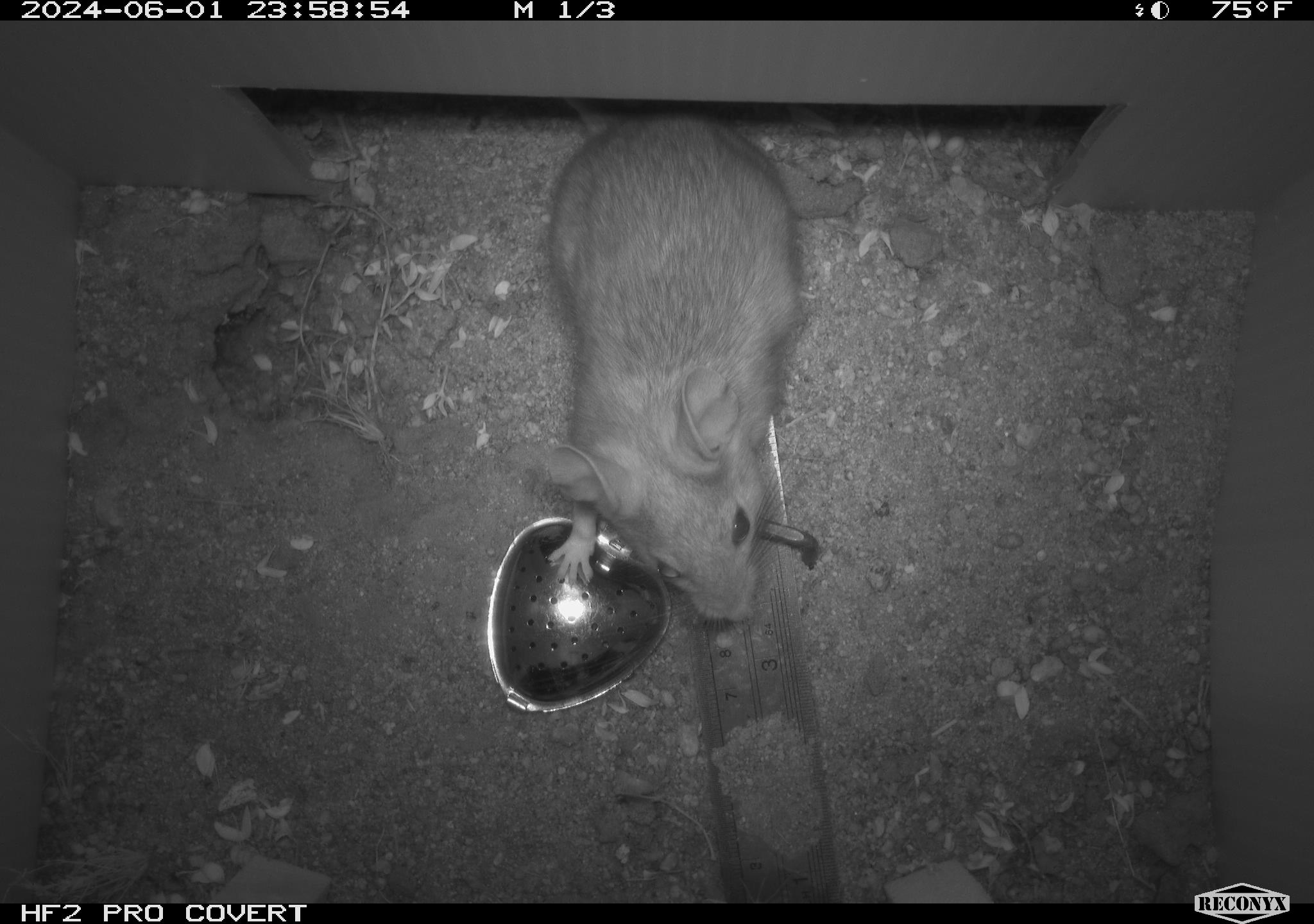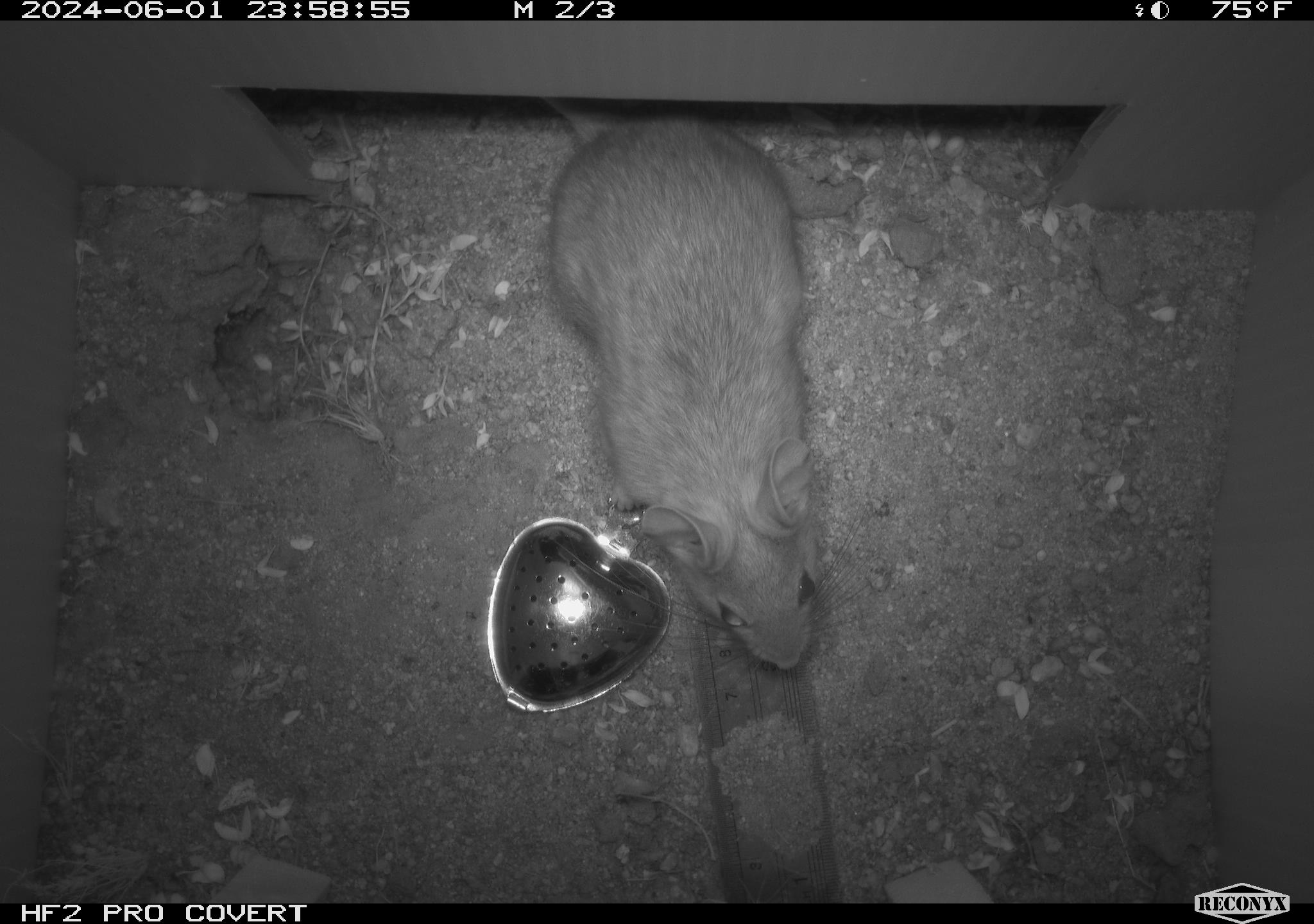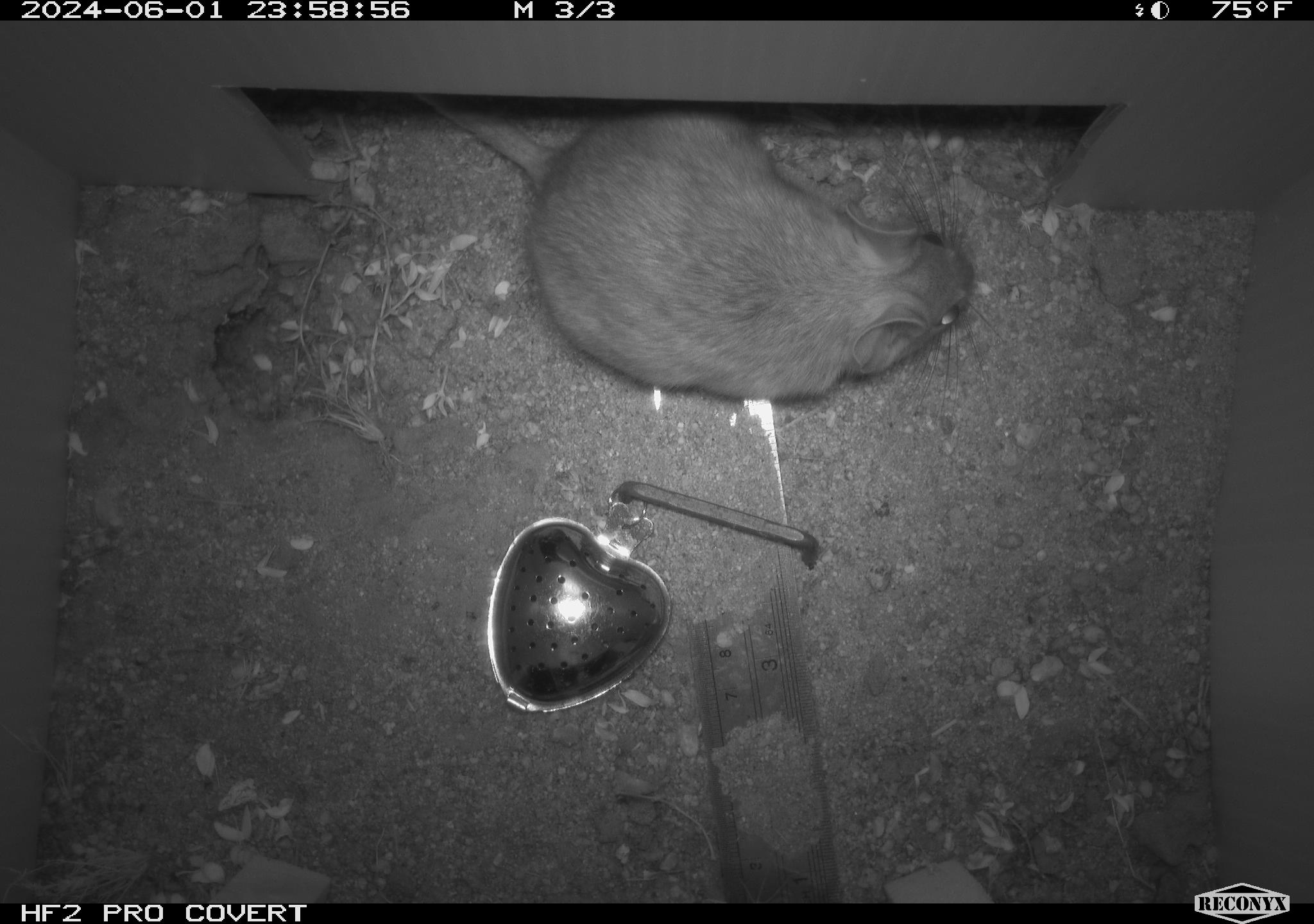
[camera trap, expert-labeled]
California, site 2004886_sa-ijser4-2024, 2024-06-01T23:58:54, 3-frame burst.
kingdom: Animalia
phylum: Chordata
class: Mammalia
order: Rodentia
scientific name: Rodentia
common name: woodrat or rat or mouse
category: woodrat or rat or mouse species